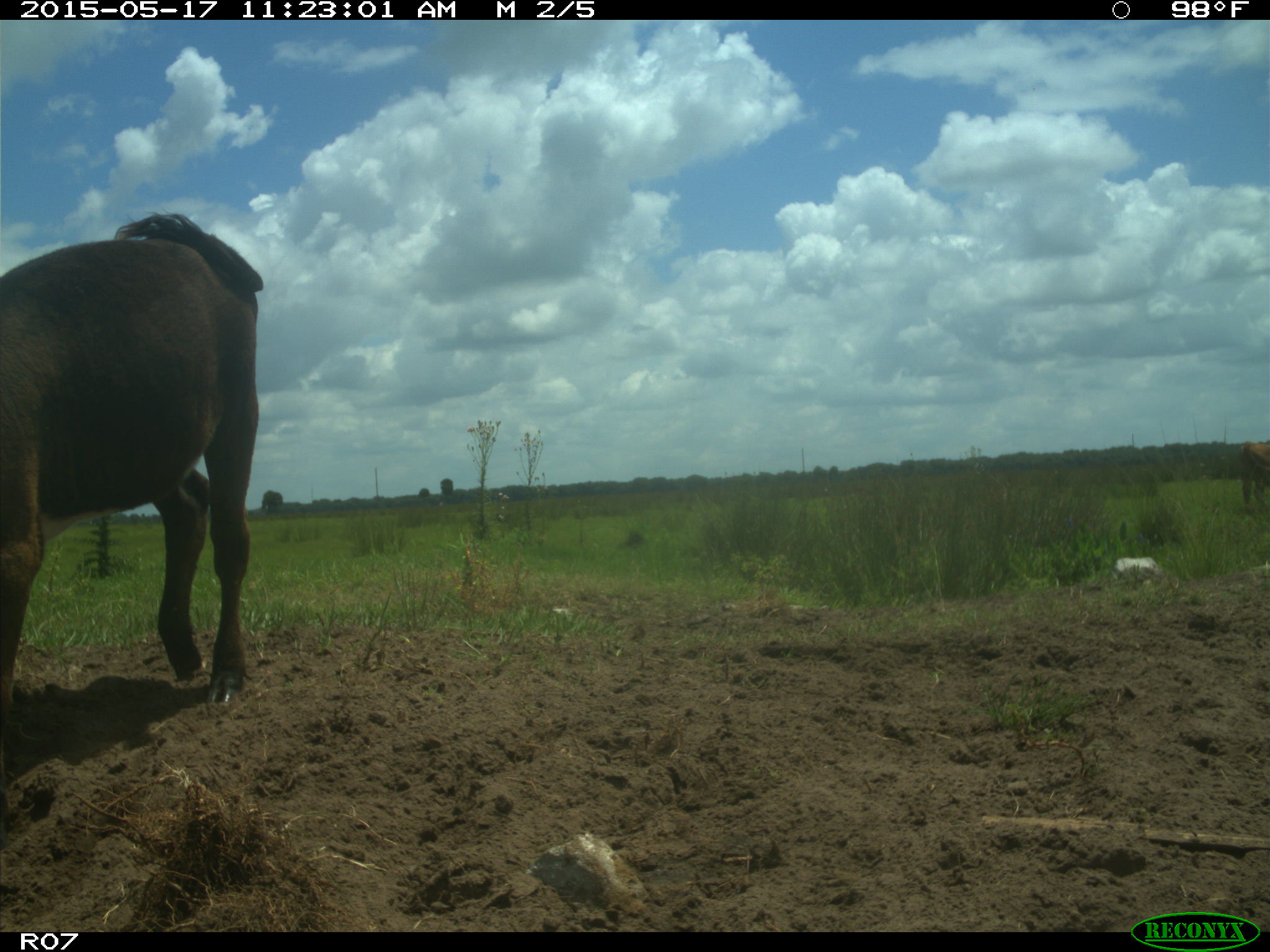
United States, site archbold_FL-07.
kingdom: Animalia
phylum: Chordata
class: Mammalia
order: Artiodactyla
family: Bovidae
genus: Bos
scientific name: Bos taurus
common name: domestic cow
Bos taurus (domestic cow).